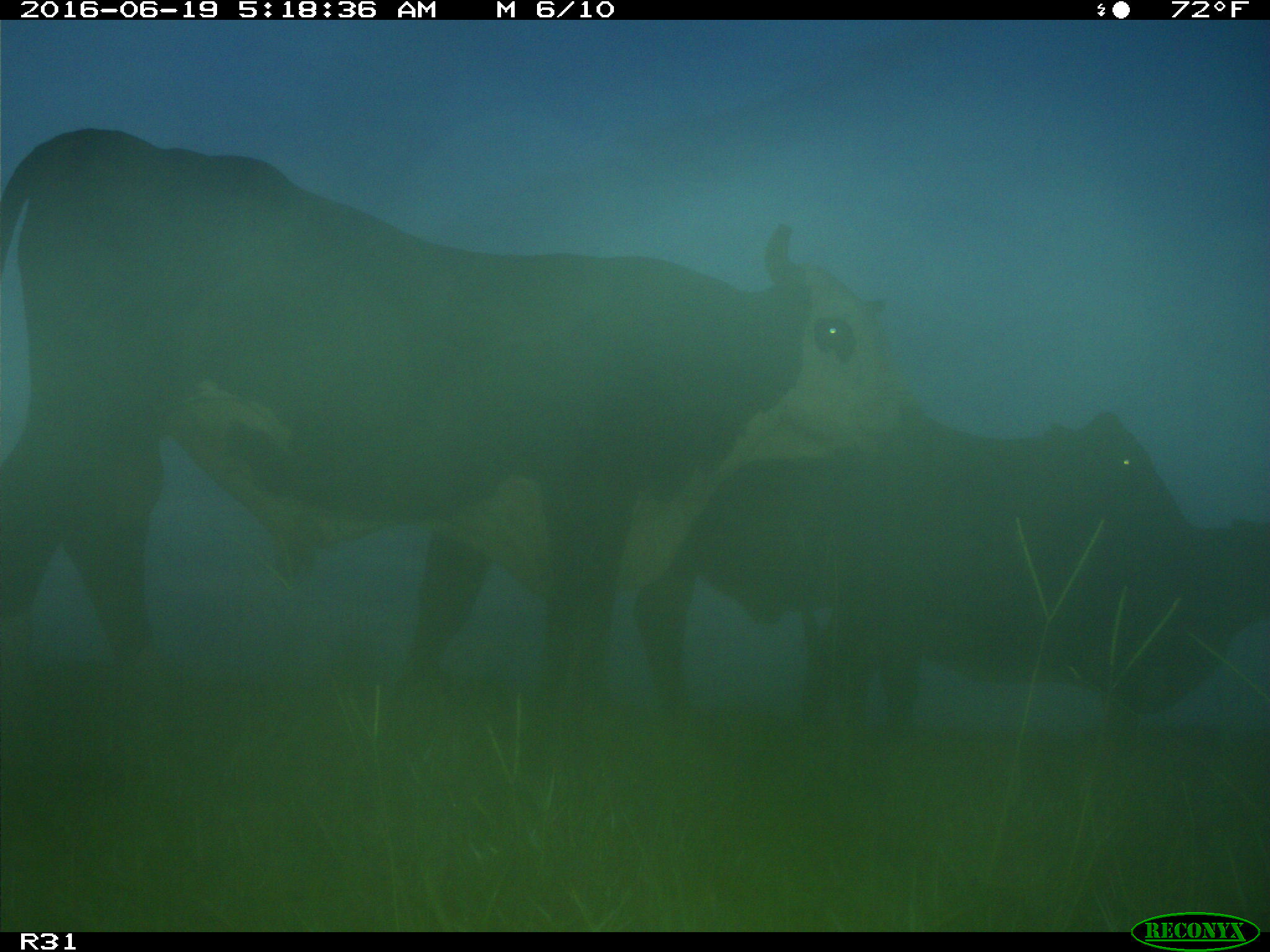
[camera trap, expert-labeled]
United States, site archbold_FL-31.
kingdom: Animalia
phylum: Chordata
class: Mammalia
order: Artiodactyla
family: Bovidae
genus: Bos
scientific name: Bos taurus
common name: domestic cow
Bos taurus (domestic cow).